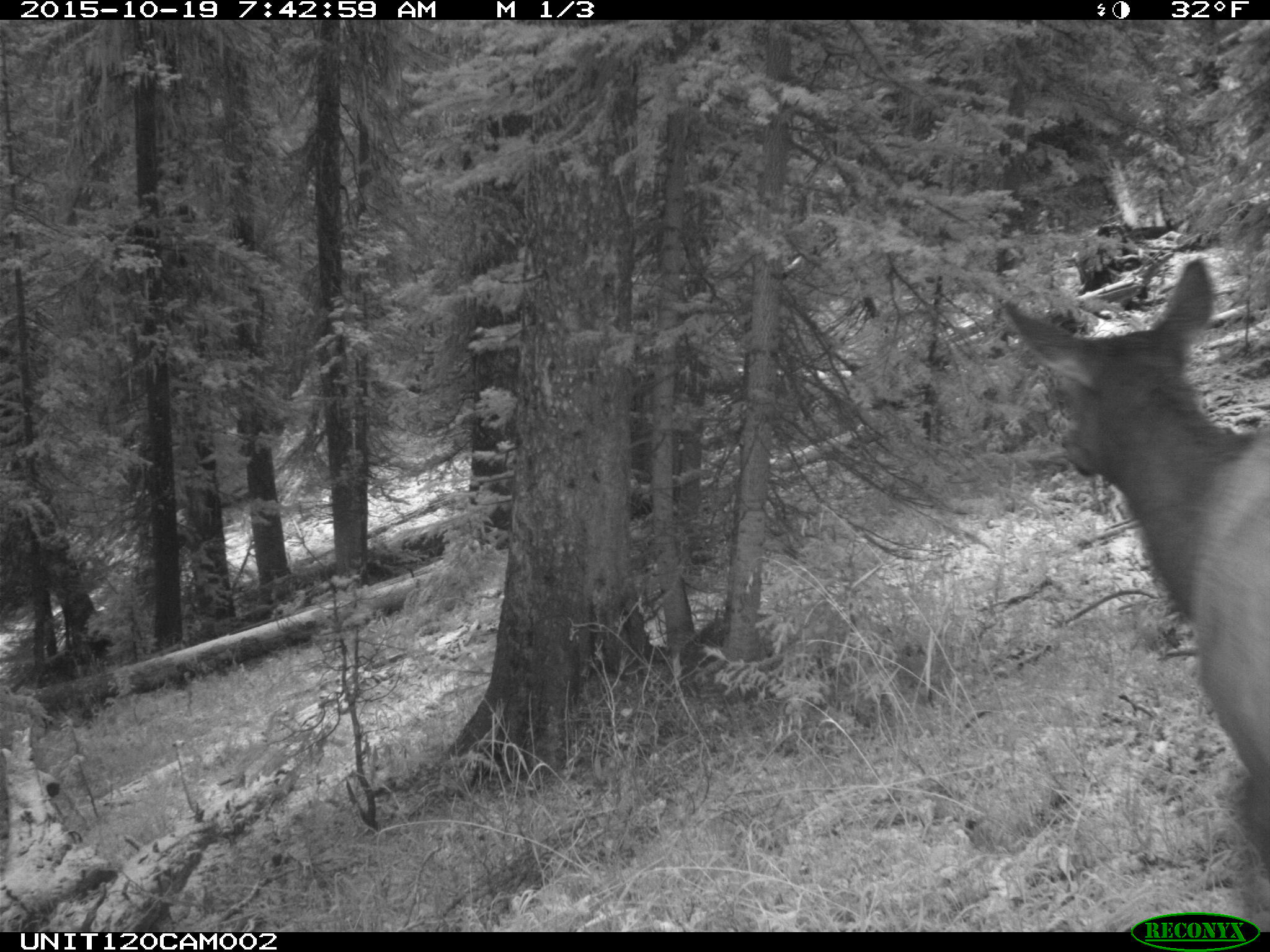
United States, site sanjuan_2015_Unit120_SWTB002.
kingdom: Animalia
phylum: Chordata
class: Mammalia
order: Artiodactyla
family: Cervidae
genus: Cervus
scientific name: Cervus elaphus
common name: red deer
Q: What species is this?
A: Cervus elaphus (red deer).